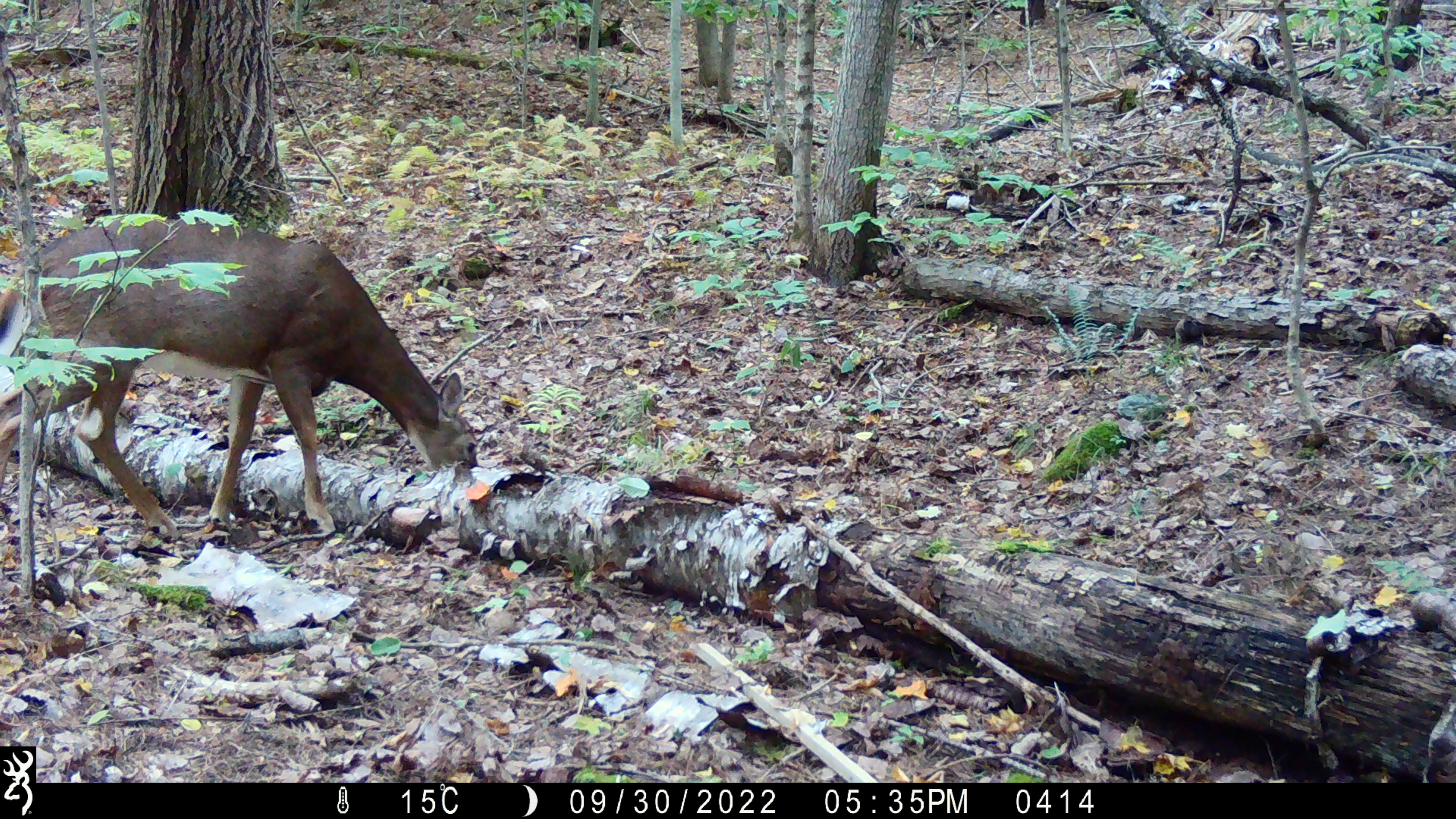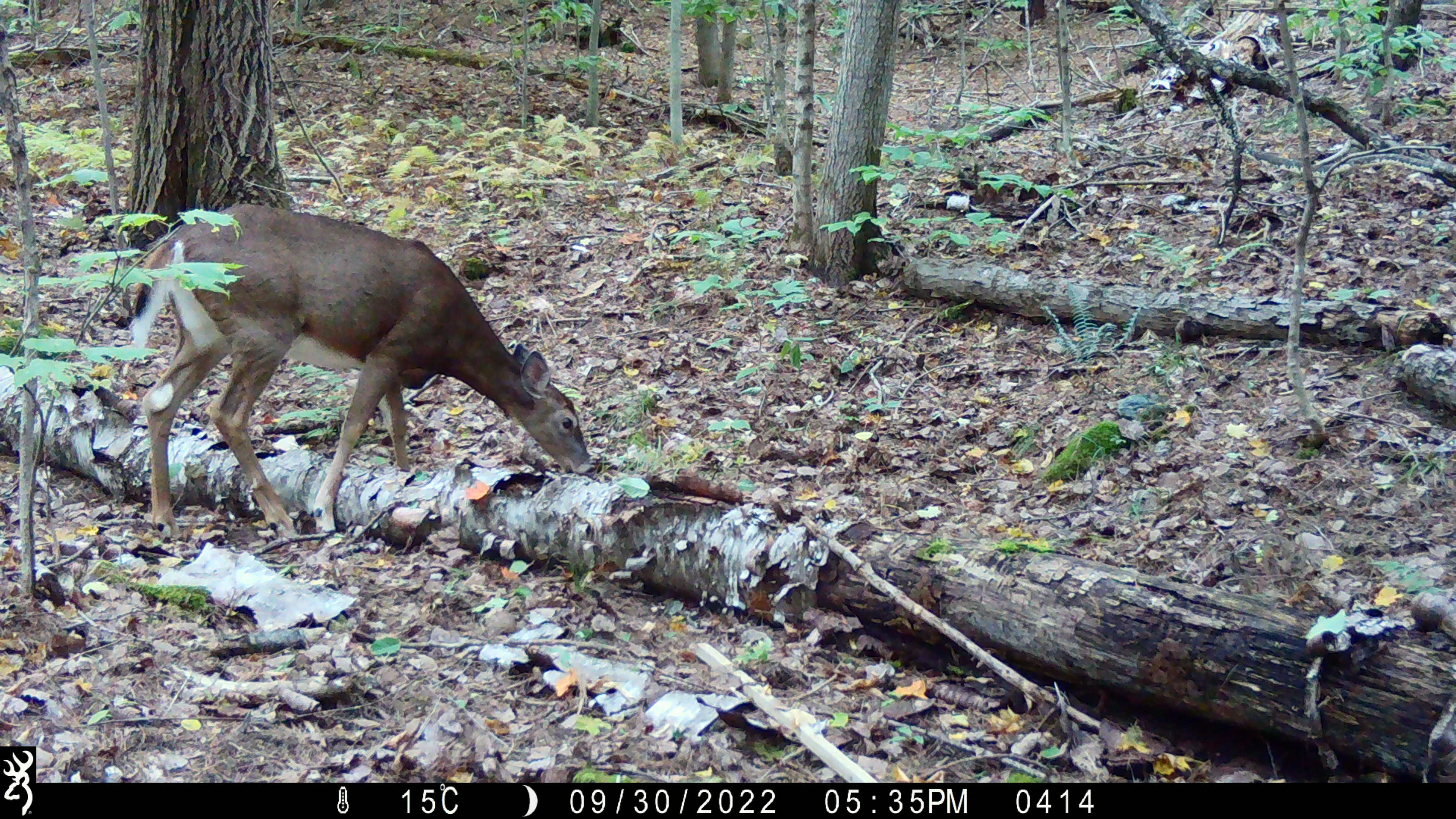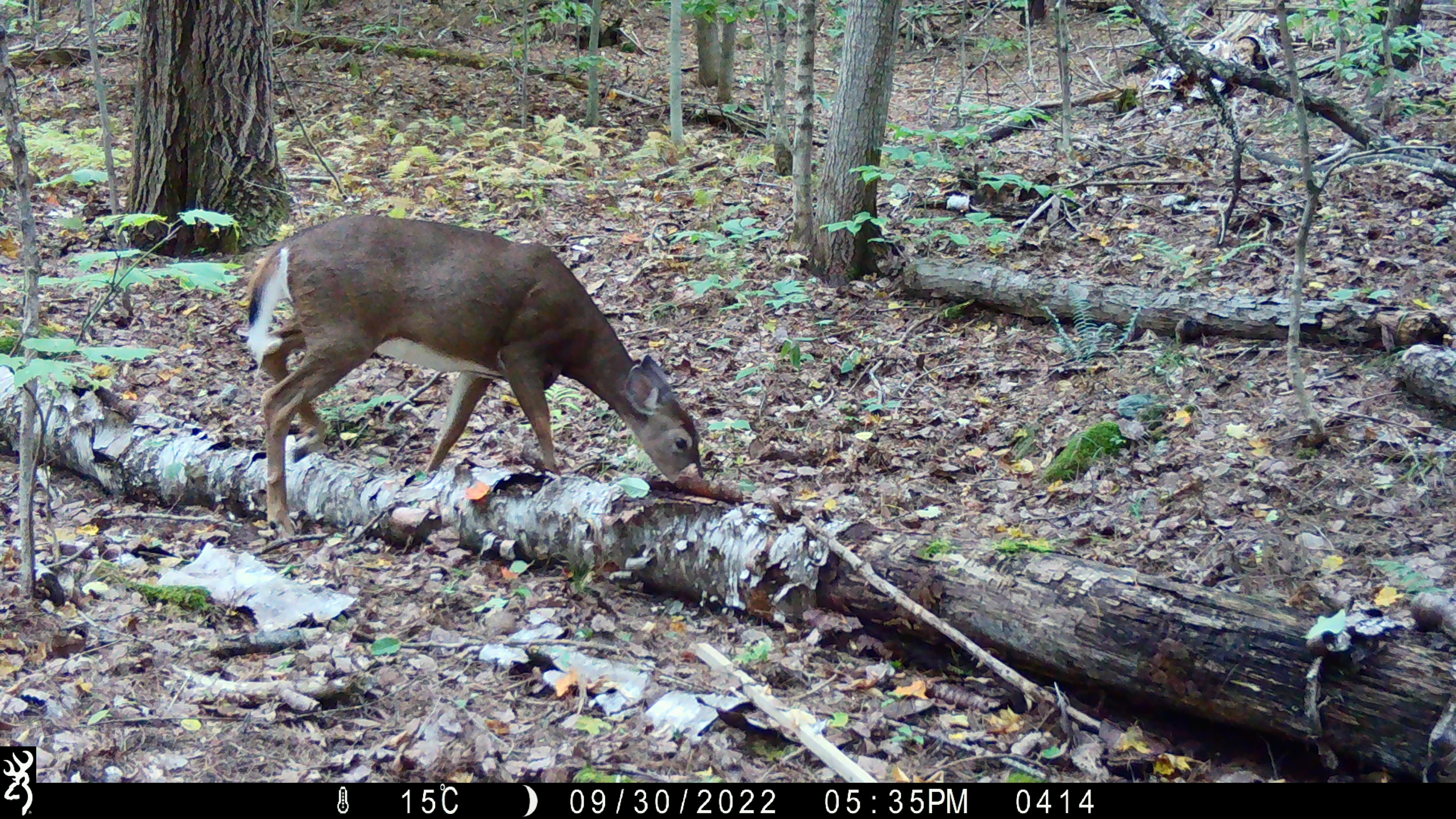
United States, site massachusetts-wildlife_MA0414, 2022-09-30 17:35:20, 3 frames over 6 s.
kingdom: Animalia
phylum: Chordata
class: Mammalia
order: Artiodactyla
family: Cervidae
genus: Odocoileus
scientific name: Odocoileus virginianus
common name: white-tailed deer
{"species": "white-tailed deer (Odocoileus virginianus)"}